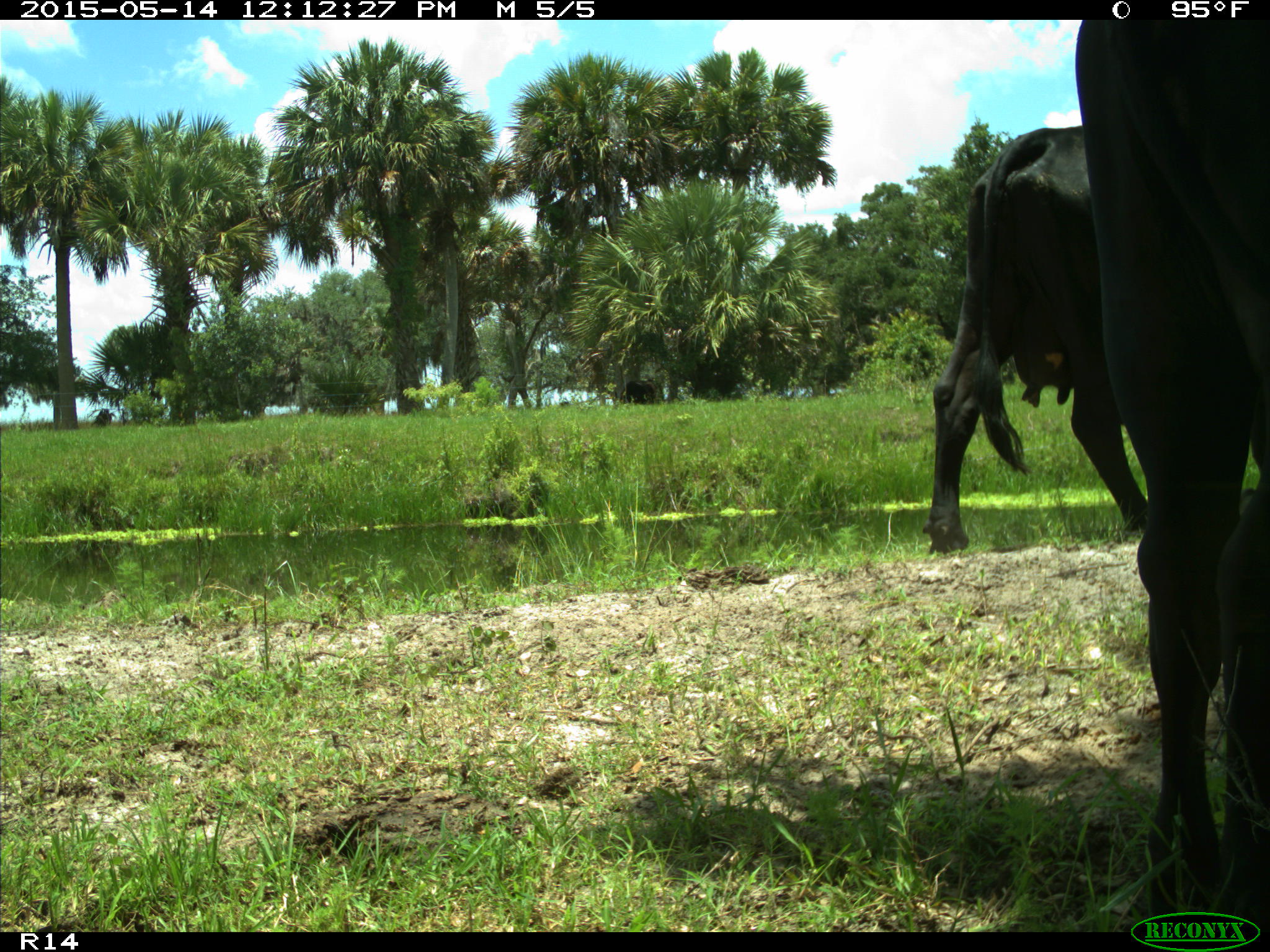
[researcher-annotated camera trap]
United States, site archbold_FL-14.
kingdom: Animalia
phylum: Chordata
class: Mammalia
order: Artiodactyla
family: Bovidae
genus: Bos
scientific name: Bos taurus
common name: domestic cow